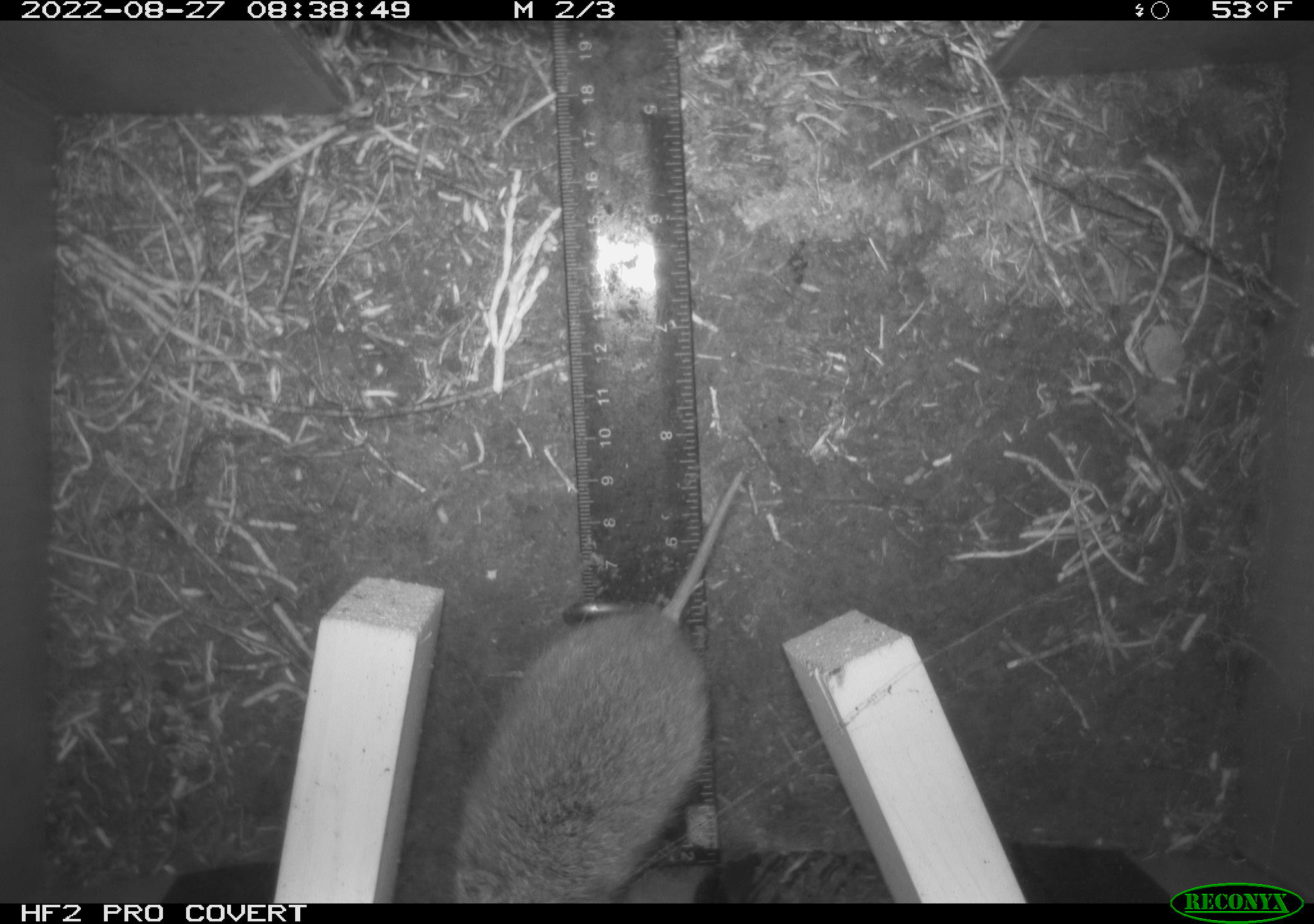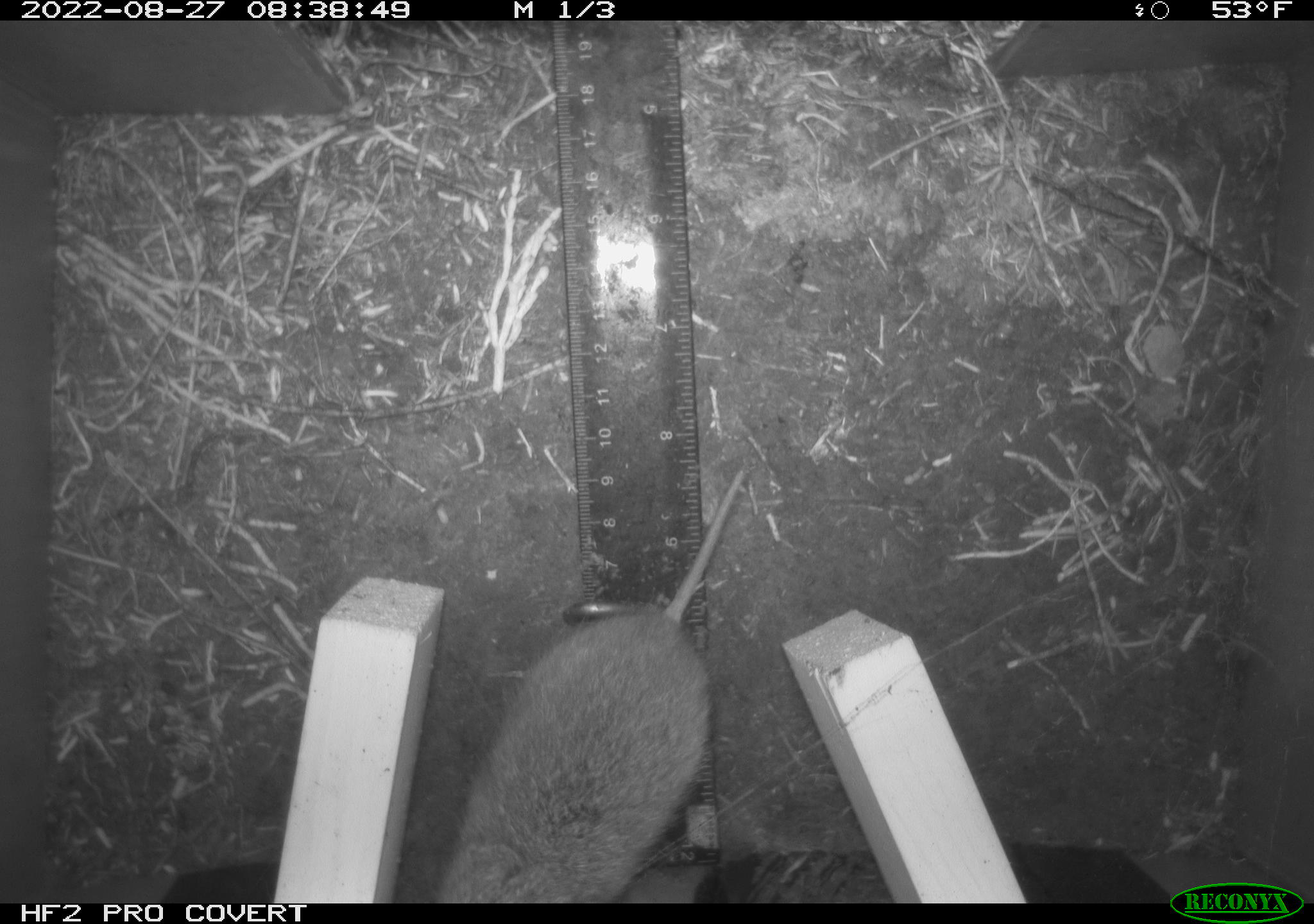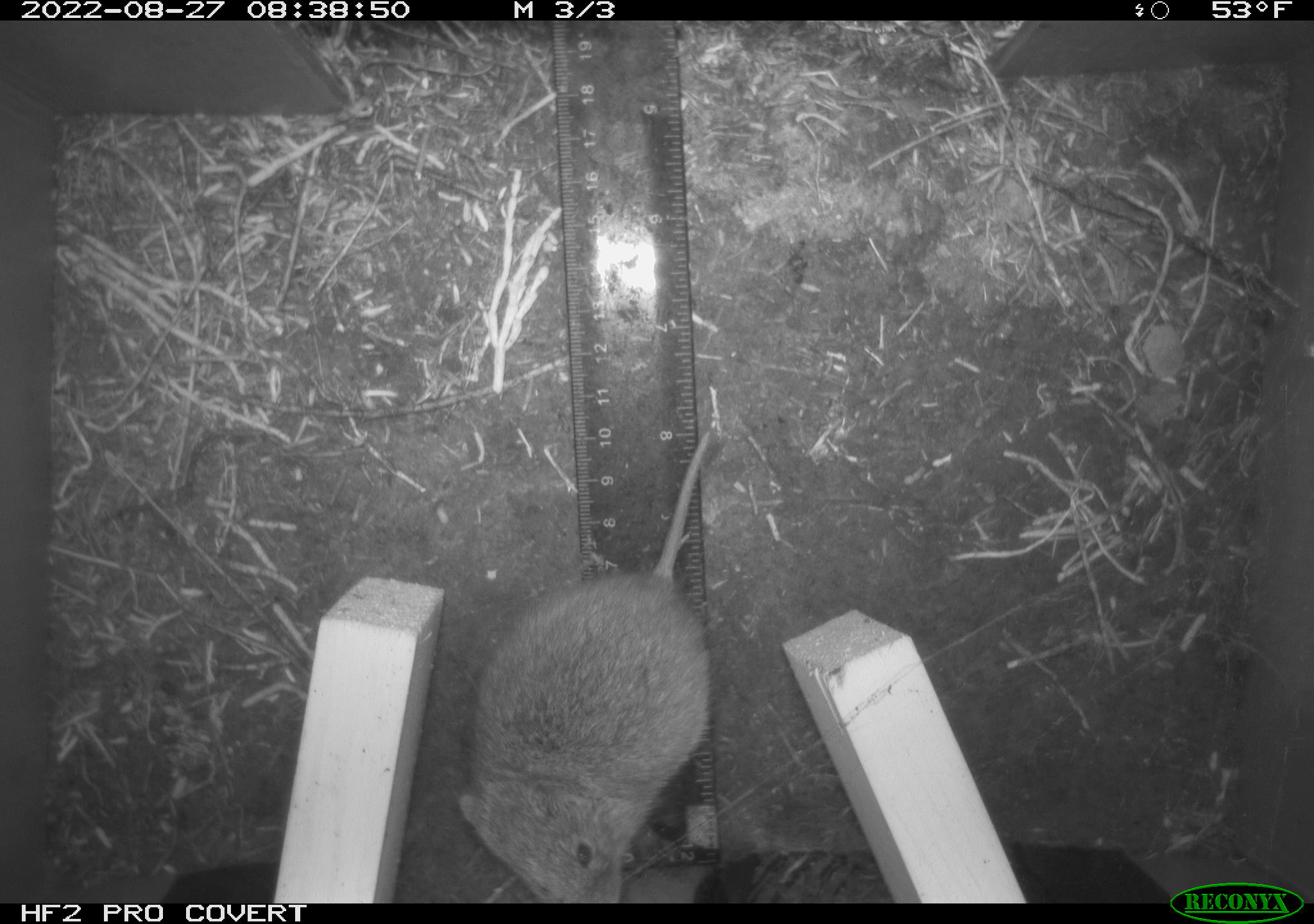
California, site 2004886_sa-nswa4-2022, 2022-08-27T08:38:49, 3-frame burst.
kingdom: Animalia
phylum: Chordata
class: Mammalia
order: Rodentia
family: Cricetidae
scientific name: Cricetidae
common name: hamsters, voles, lemmings, and allies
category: cricetidae family